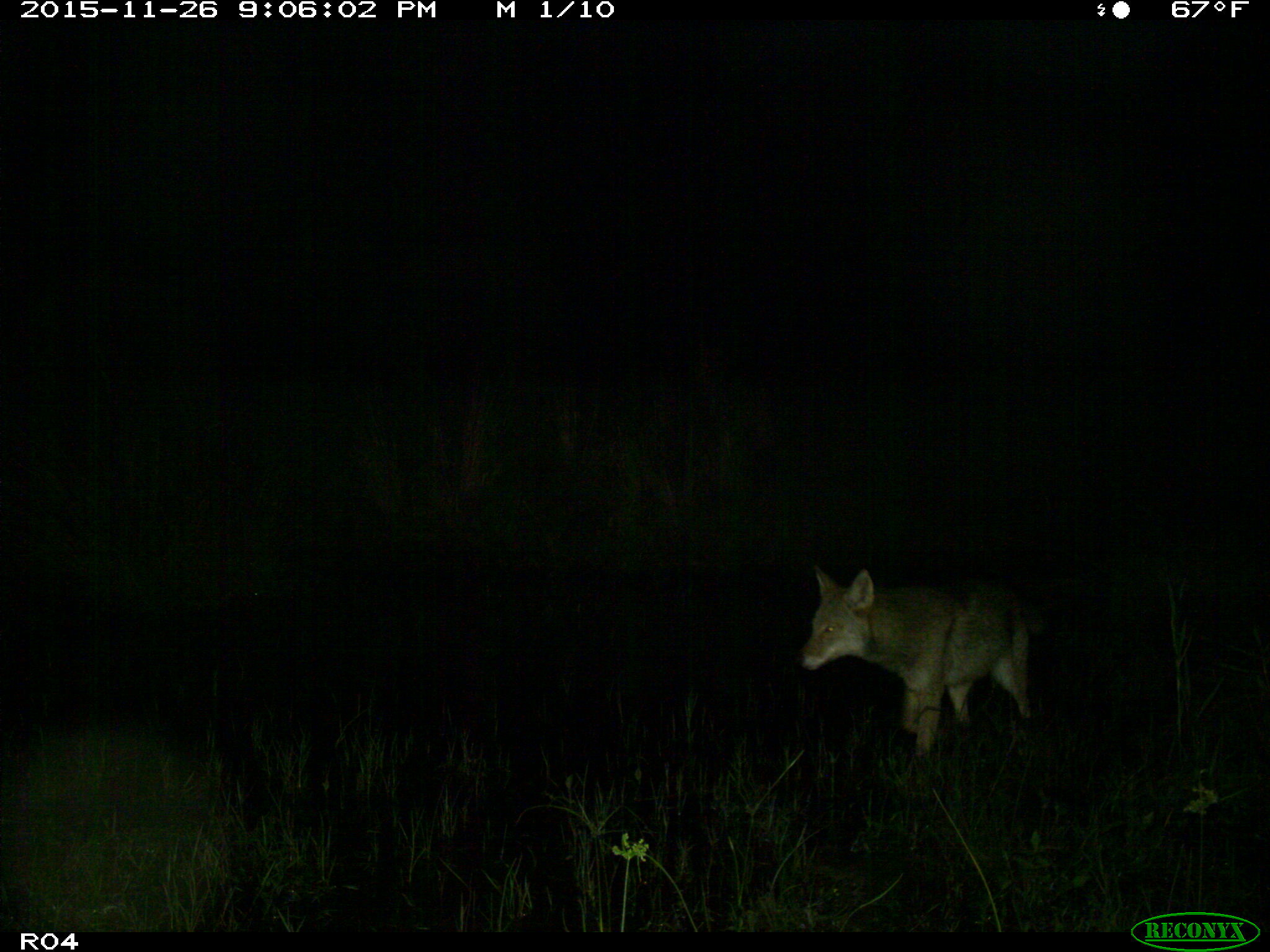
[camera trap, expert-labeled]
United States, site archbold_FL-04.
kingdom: Animalia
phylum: Chordata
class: Mammalia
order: Carnivora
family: Canidae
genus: Canis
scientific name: Canis latrans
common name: coyote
Canis latrans (coyote).